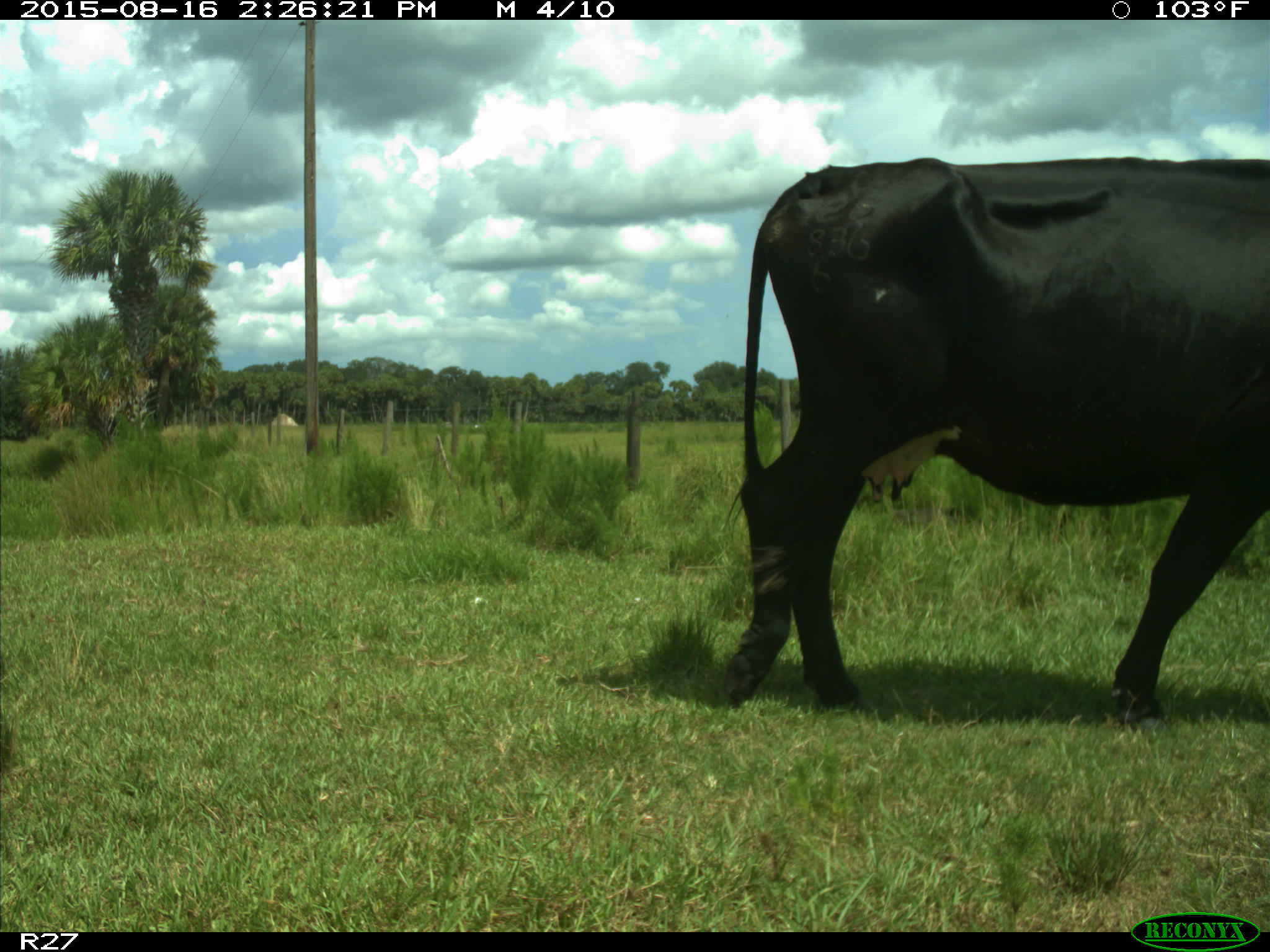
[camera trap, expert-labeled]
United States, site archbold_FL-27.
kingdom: Animalia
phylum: Chordata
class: Mammalia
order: Artiodactyla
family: Bovidae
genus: Bos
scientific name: Bos taurus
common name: domestic cow